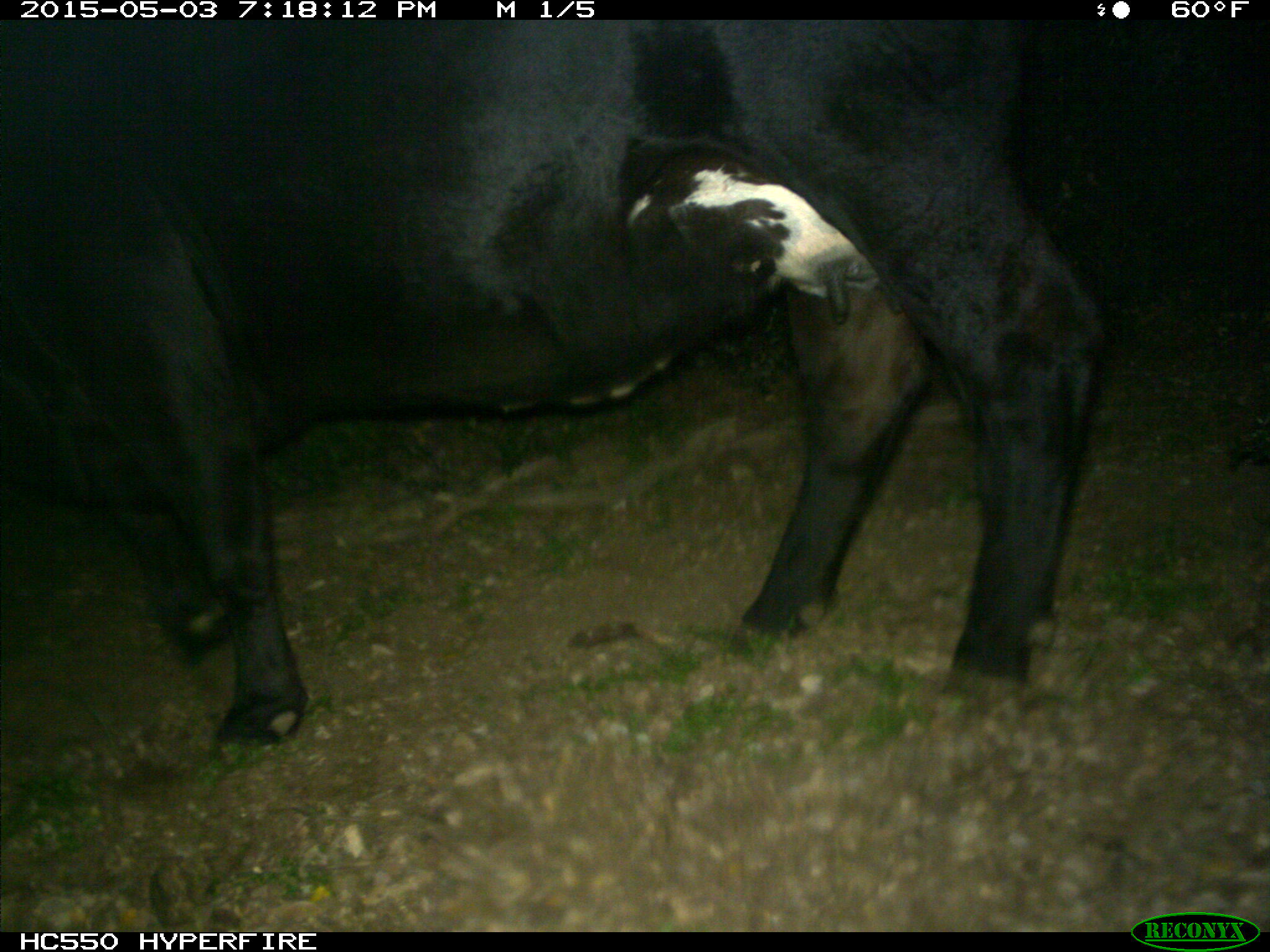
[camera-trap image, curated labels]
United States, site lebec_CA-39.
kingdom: Animalia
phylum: Chordata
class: Mammalia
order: Artiodactyla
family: Bovidae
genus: Bos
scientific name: Bos taurus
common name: domestic cow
Bos taurus (domestic cow).